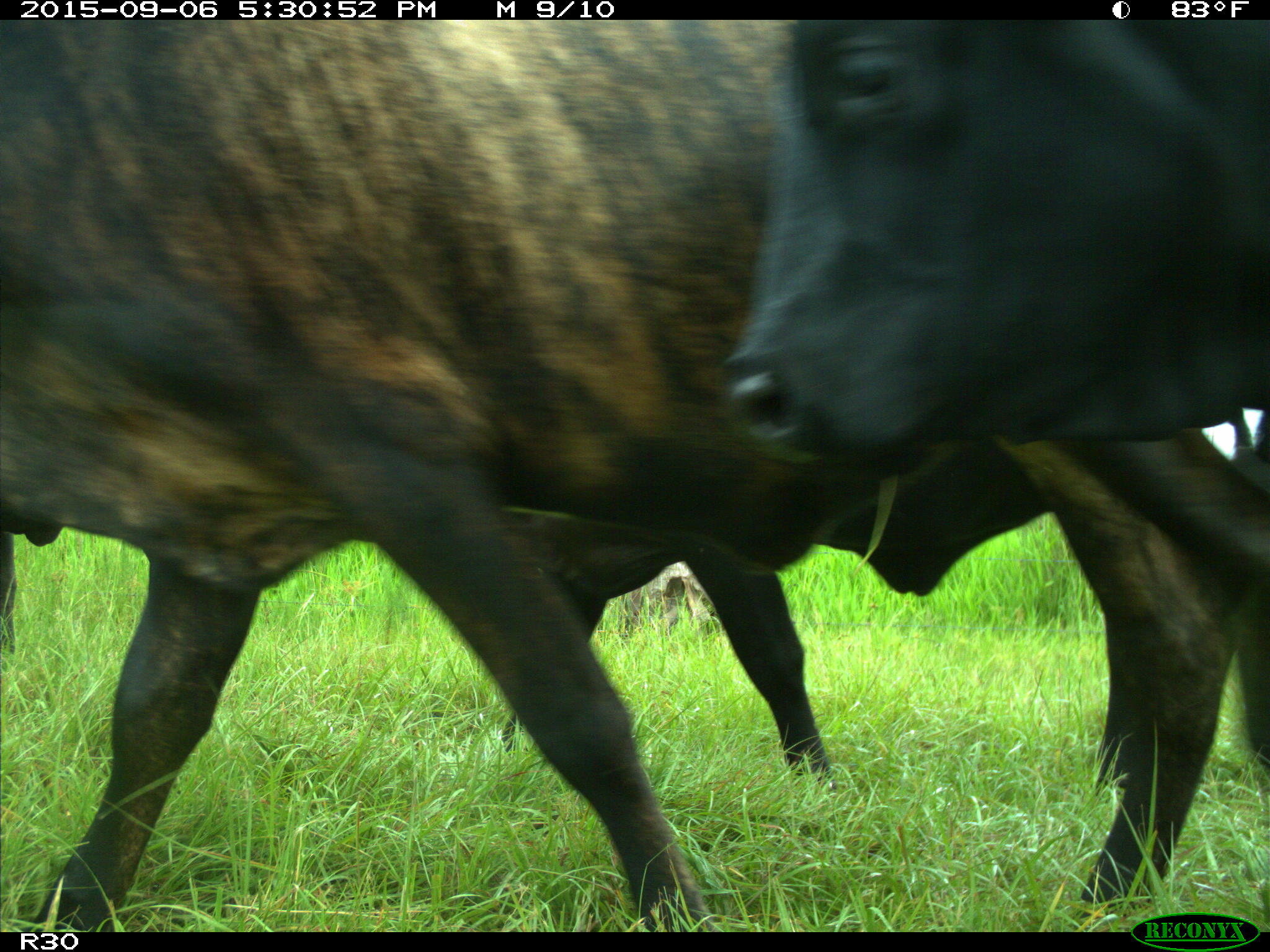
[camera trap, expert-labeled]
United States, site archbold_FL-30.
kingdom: Animalia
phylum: Chordata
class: Mammalia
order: Artiodactyla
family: Bovidae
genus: Bos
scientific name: Bos taurus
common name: domestic cow